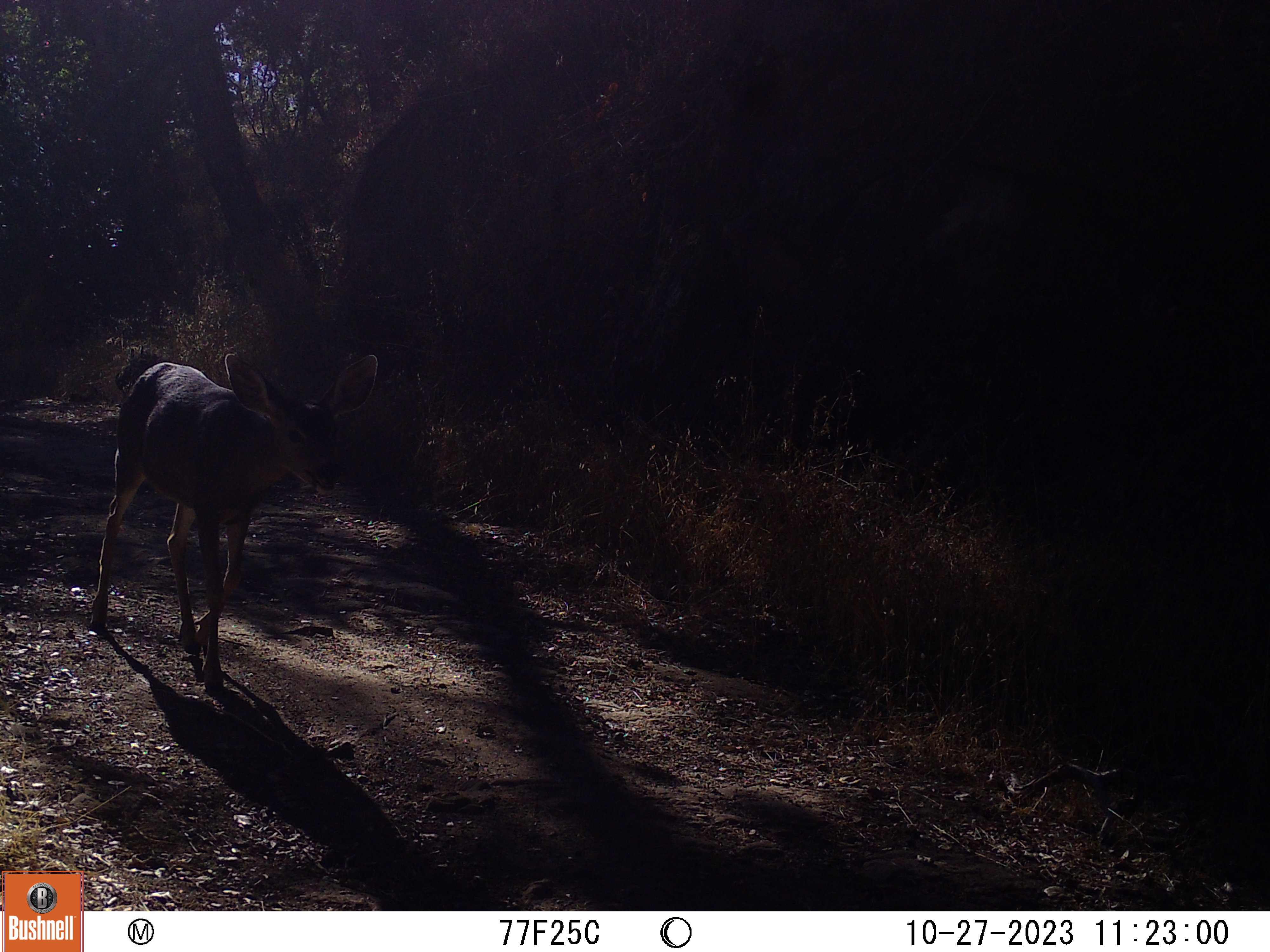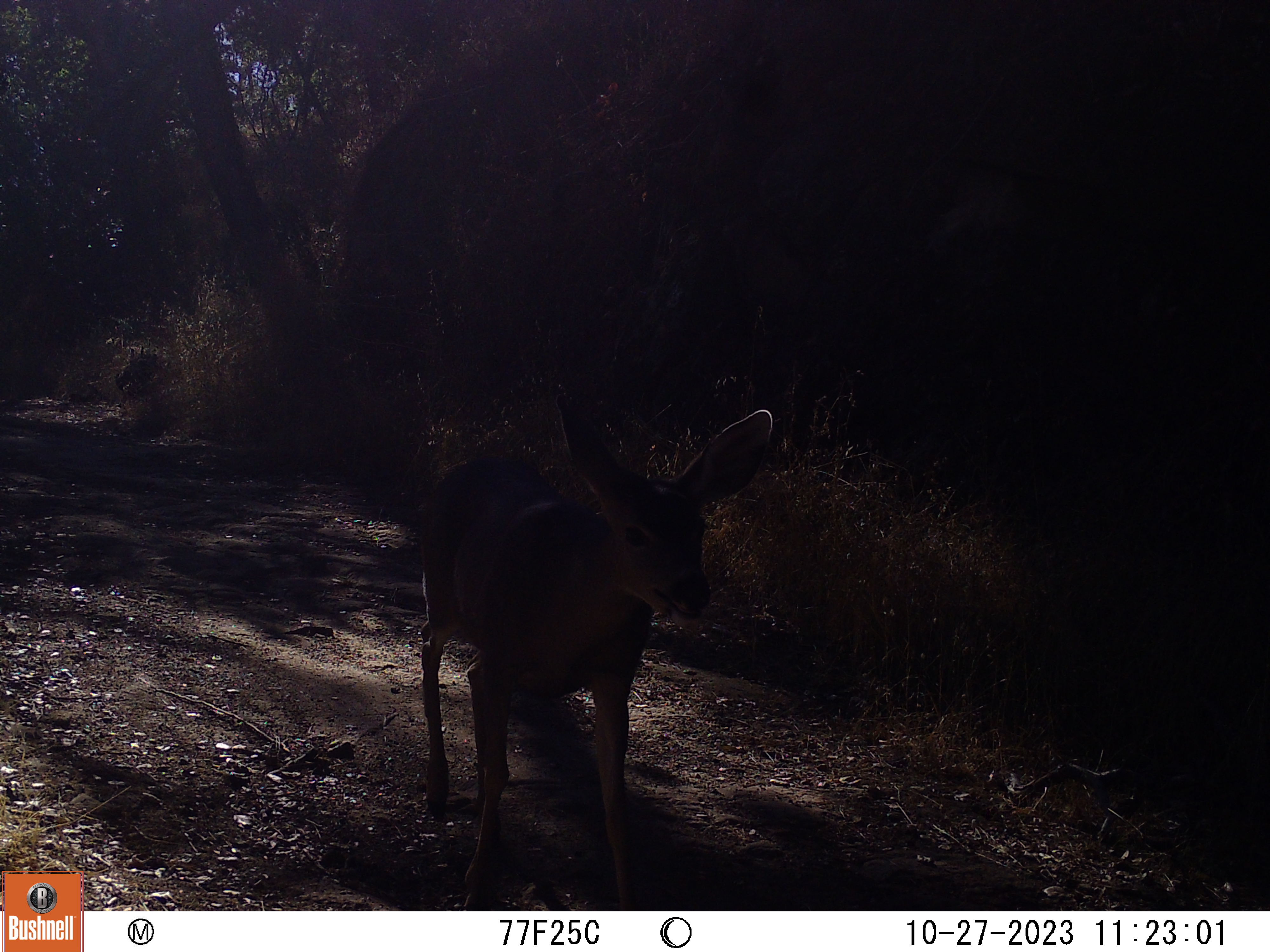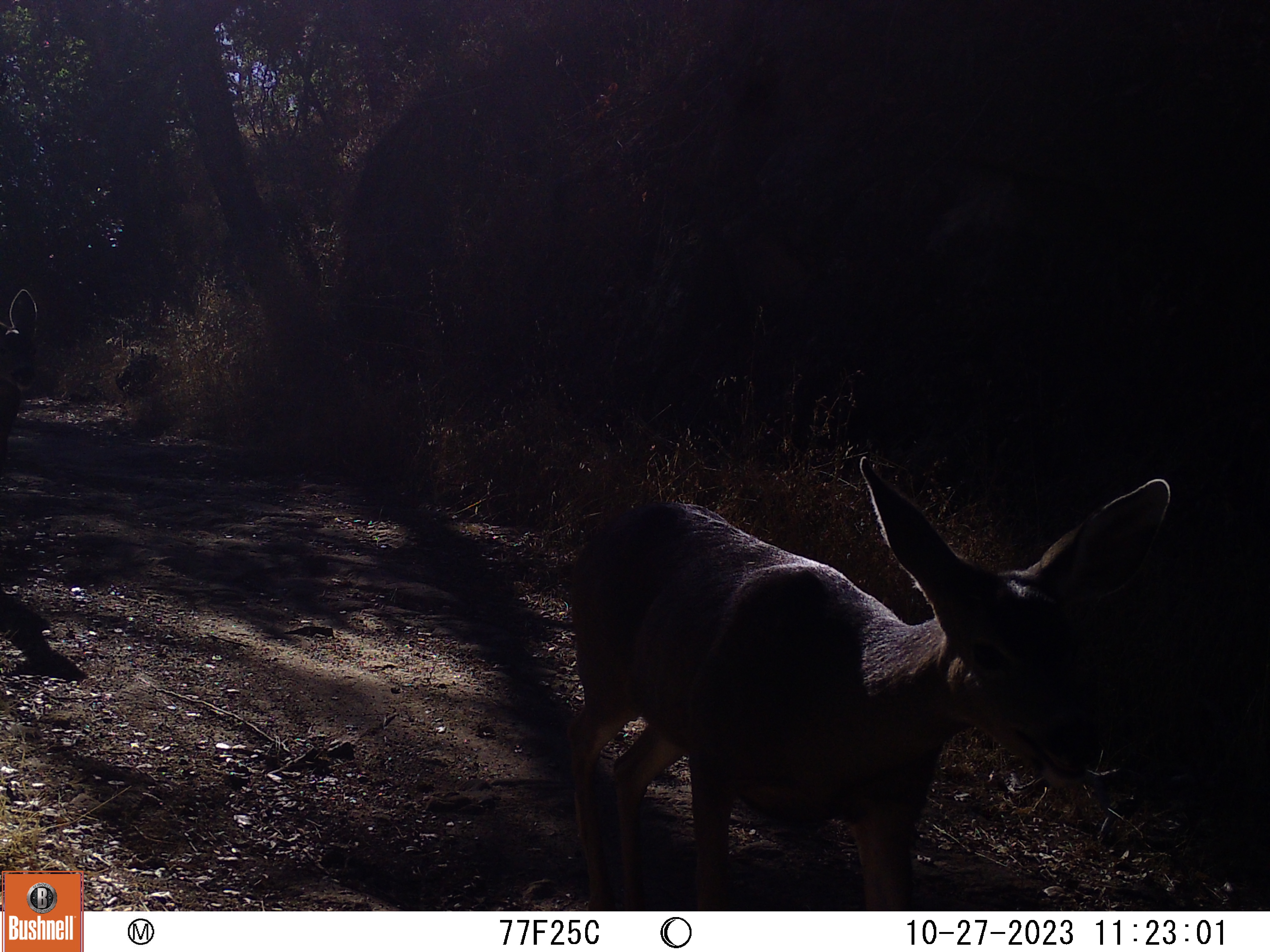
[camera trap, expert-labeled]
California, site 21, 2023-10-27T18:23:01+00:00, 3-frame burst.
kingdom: Animalia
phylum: Chordata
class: Mammalia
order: Artiodactyla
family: Cervidae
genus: Odocoileus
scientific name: Odocoileus hemionus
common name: mule deer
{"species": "mule deer (Odocoileus hemionus)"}